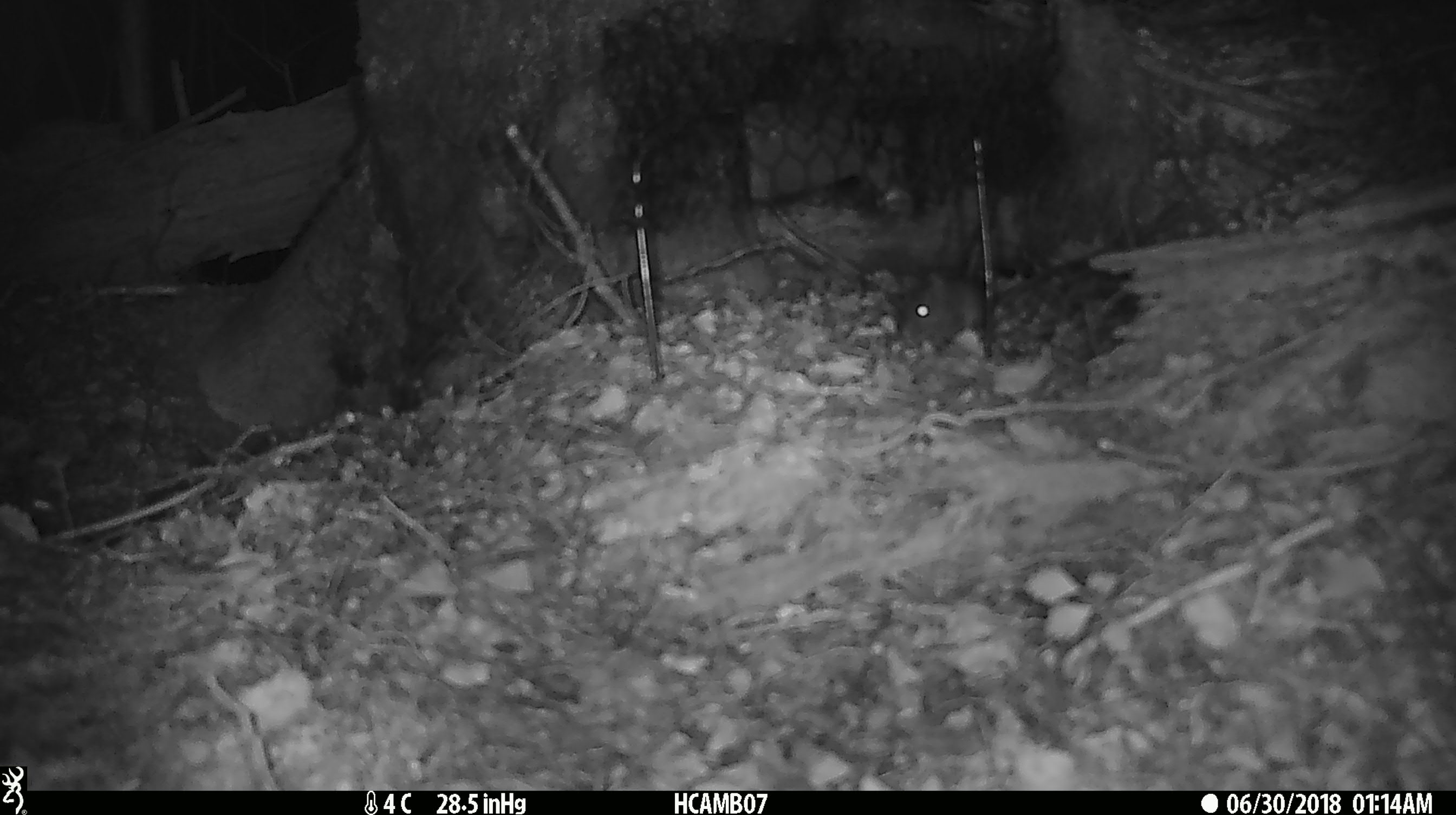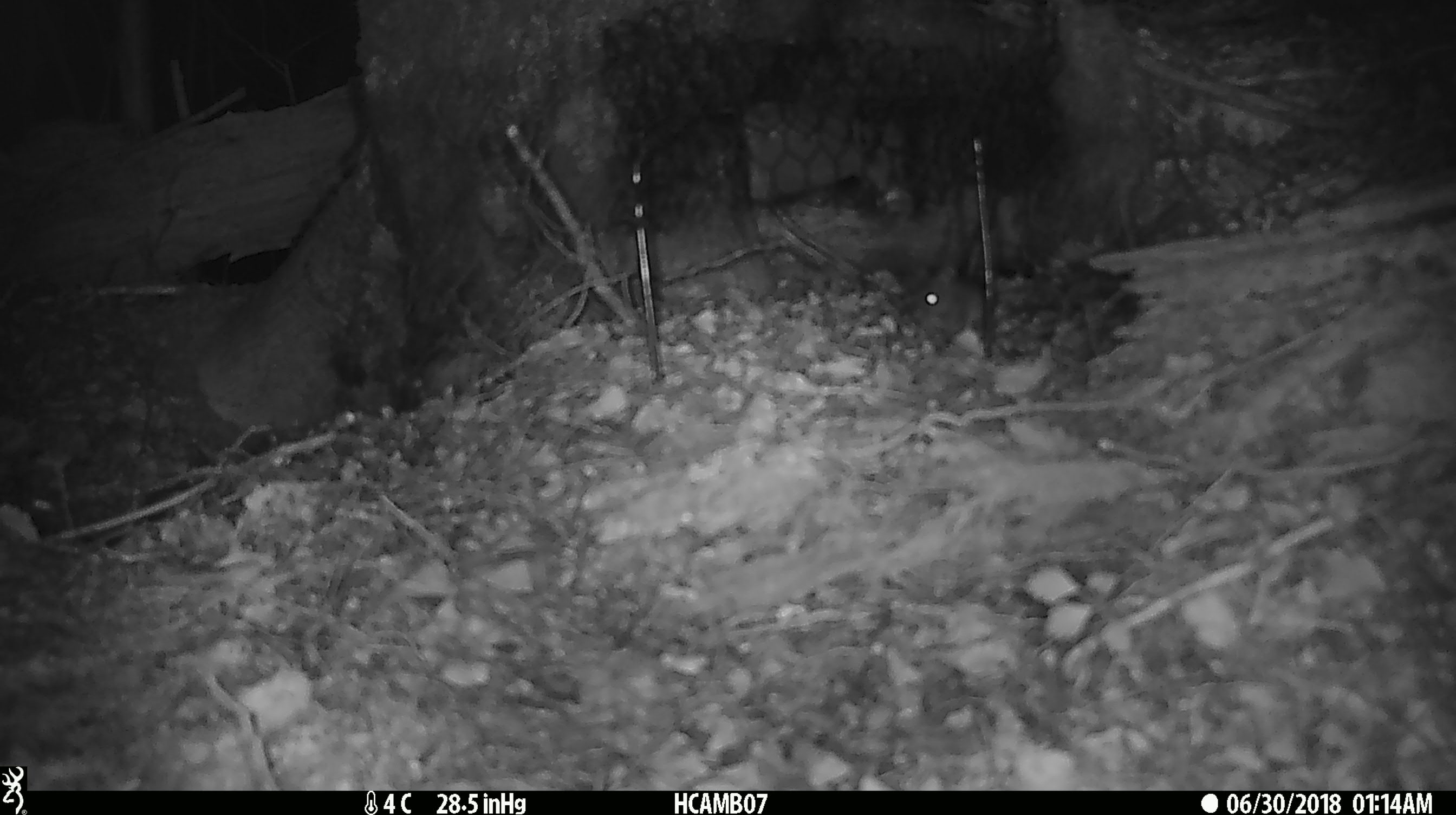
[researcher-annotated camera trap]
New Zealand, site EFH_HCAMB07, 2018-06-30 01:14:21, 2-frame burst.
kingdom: Animalia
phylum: Chordata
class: Mammalia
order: Rodentia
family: Muridae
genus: Mus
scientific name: Mus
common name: mouse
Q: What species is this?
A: Mouse (Mus).